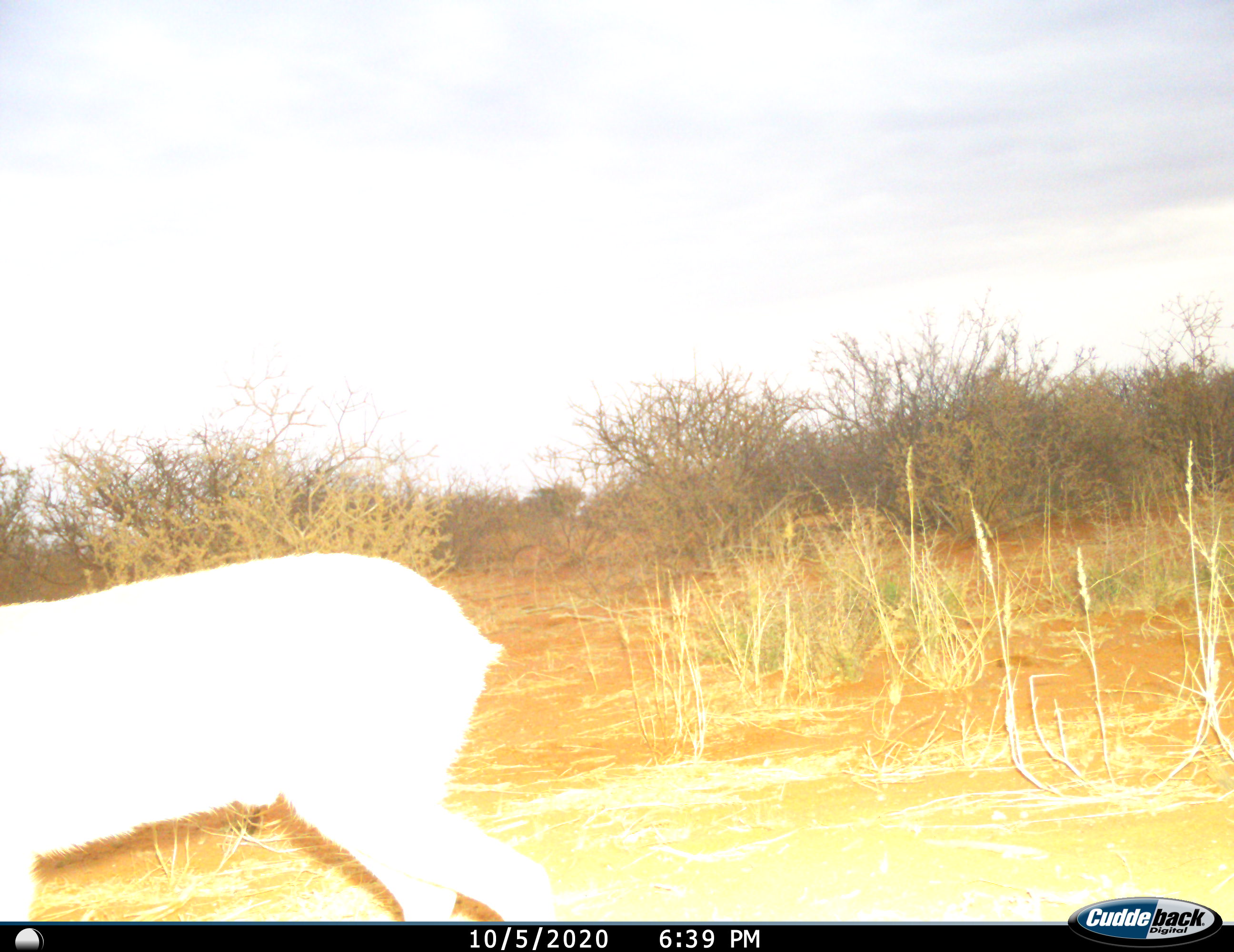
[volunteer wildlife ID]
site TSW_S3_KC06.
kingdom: Animalia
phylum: Chordata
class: Mammalia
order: Artiodactyla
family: Bovidae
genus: Raphicerus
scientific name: Raphicerus campestris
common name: steenbok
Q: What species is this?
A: Steenbok (Raphicerus campestris).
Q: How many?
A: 1.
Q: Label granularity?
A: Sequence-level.